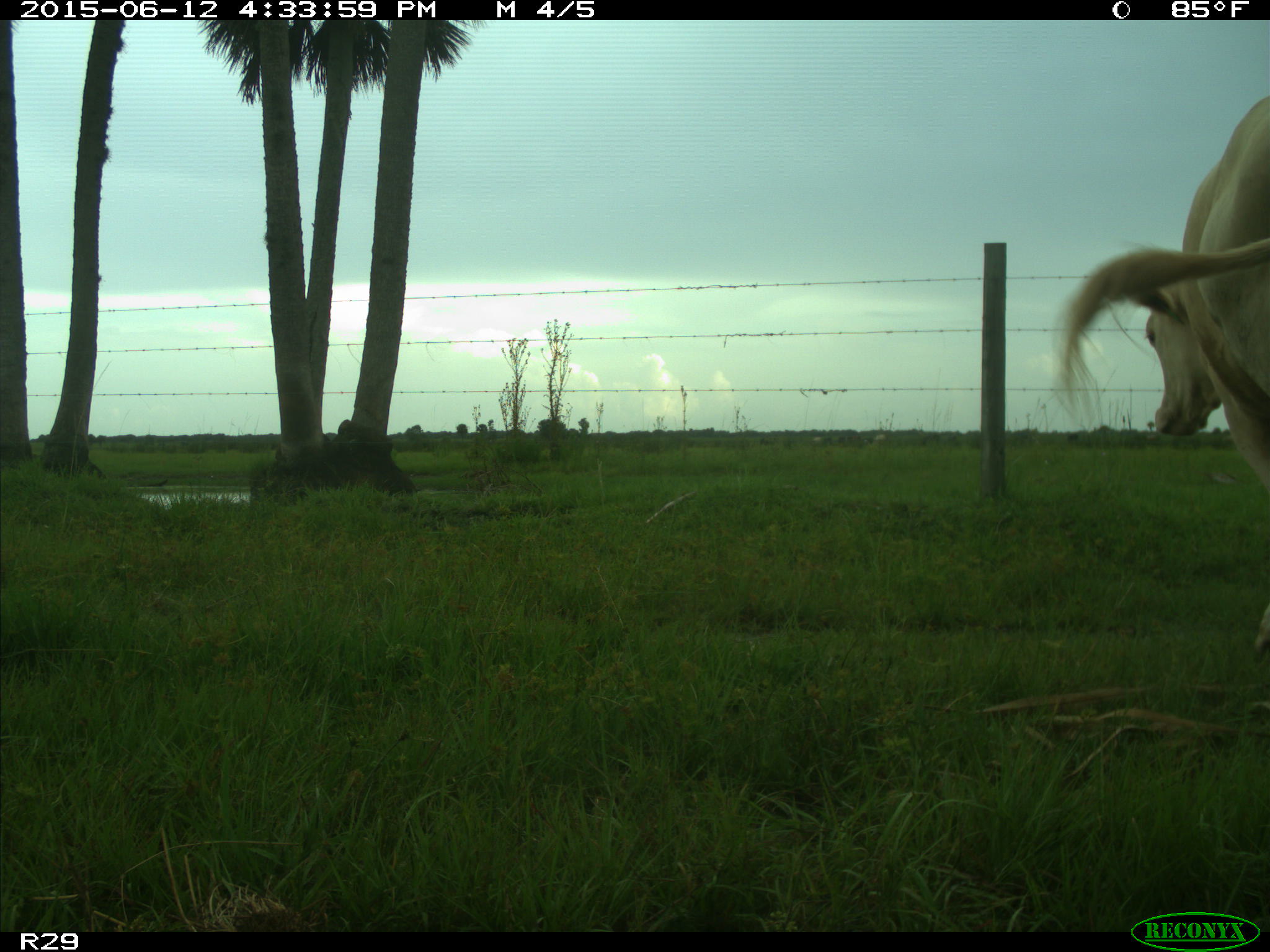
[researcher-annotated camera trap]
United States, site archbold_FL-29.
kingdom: Animalia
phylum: Chordata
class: Mammalia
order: Artiodactyla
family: Bovidae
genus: Bos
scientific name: Bos taurus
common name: domestic cow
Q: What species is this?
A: Bos taurus (domestic cow).